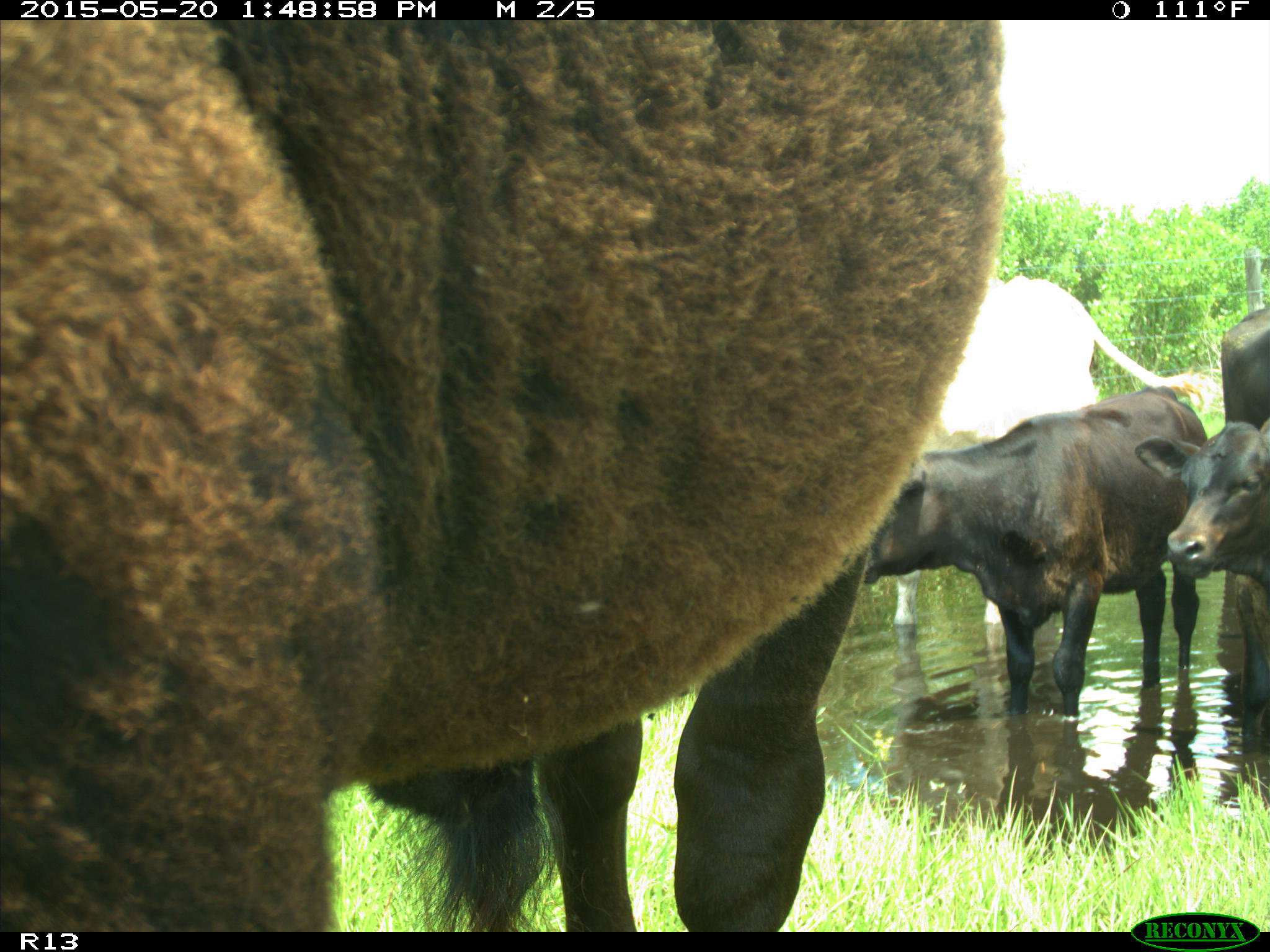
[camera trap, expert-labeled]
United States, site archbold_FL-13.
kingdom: Animalia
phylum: Chordata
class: Mammalia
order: Artiodactyla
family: Bovidae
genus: Bos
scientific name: Bos taurus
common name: domestic cow